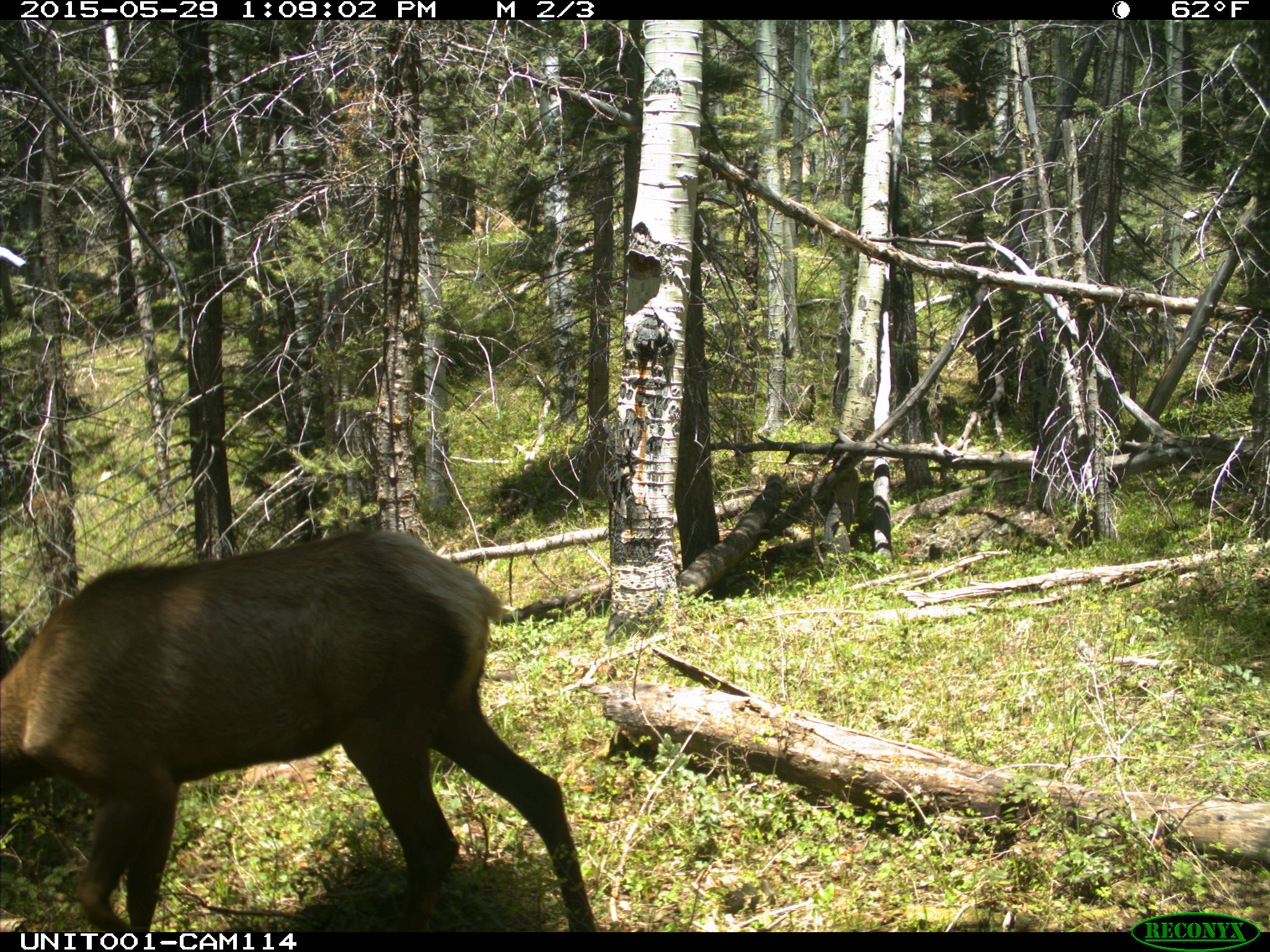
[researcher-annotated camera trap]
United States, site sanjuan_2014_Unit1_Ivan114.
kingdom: Animalia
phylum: Chordata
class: Mammalia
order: Artiodactyla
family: Cervidae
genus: Cervus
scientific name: Cervus elaphus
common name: red deer